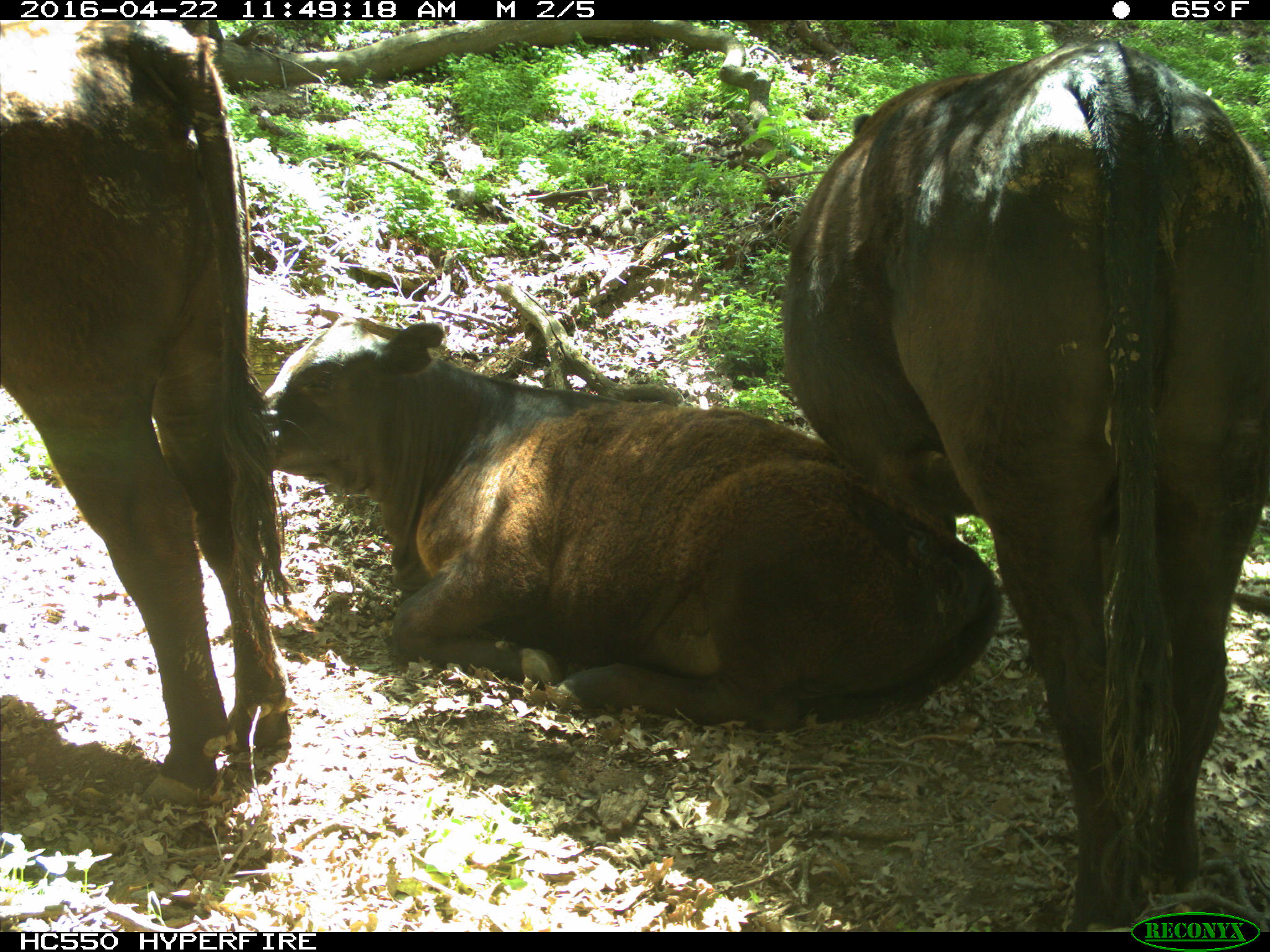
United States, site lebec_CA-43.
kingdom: Animalia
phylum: Chordata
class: Mammalia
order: Artiodactyla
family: Bovidae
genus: Bos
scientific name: Bos taurus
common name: domestic cow